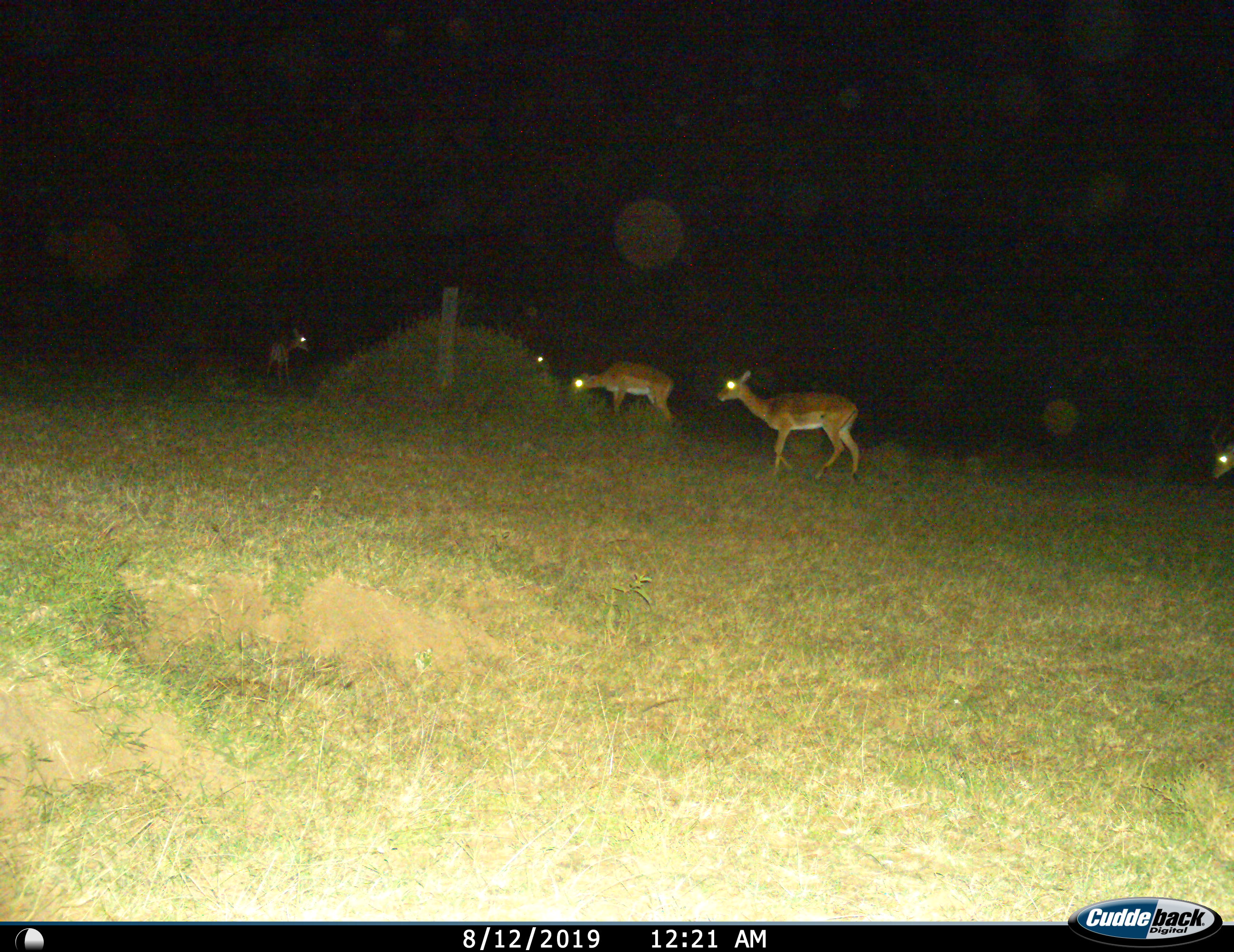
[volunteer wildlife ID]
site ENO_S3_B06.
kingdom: Animalia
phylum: Chordata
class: Mammalia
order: Artiodactyla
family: Bovidae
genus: Aepyceros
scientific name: Aepyceros melampus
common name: impala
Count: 5.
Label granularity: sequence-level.